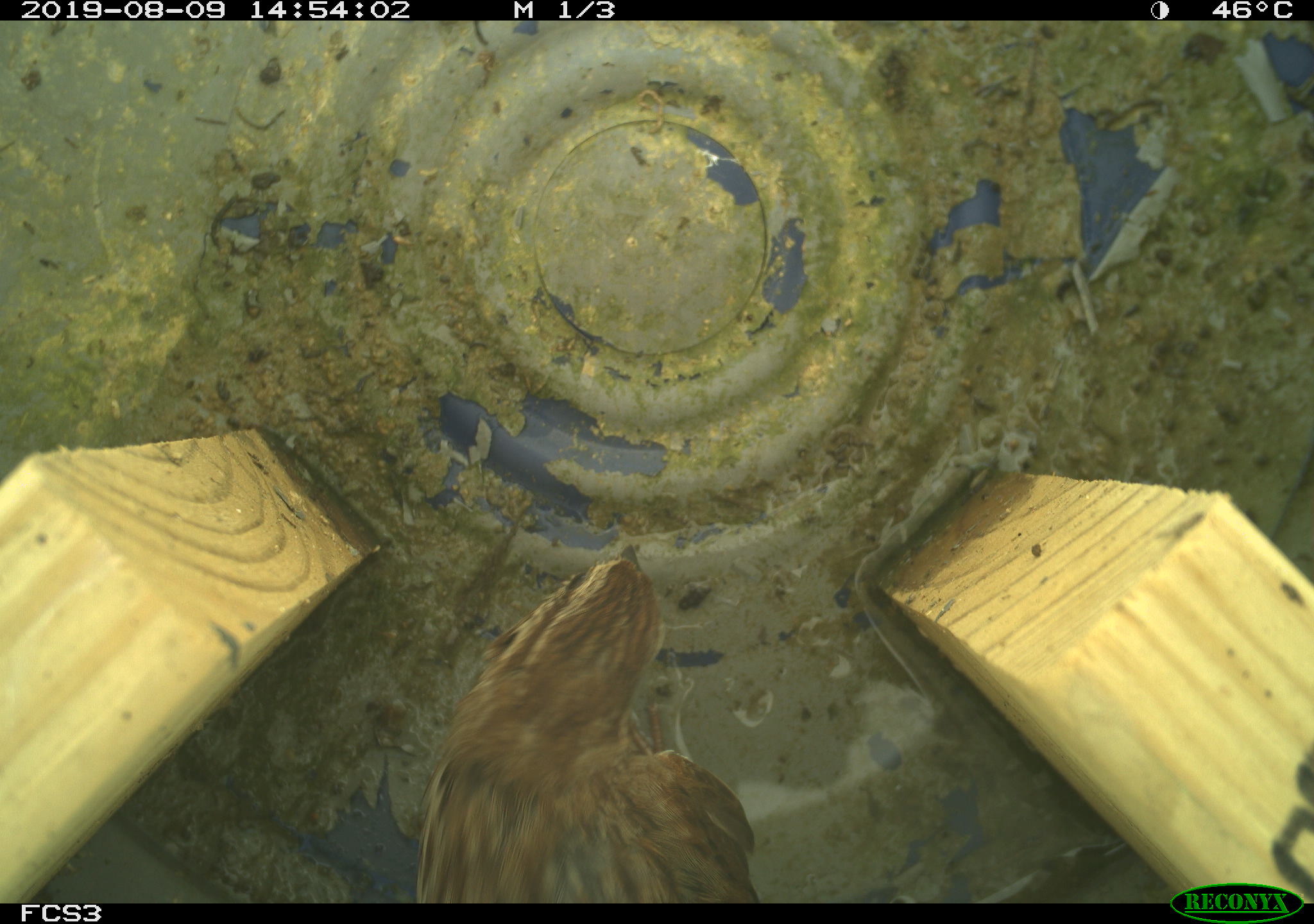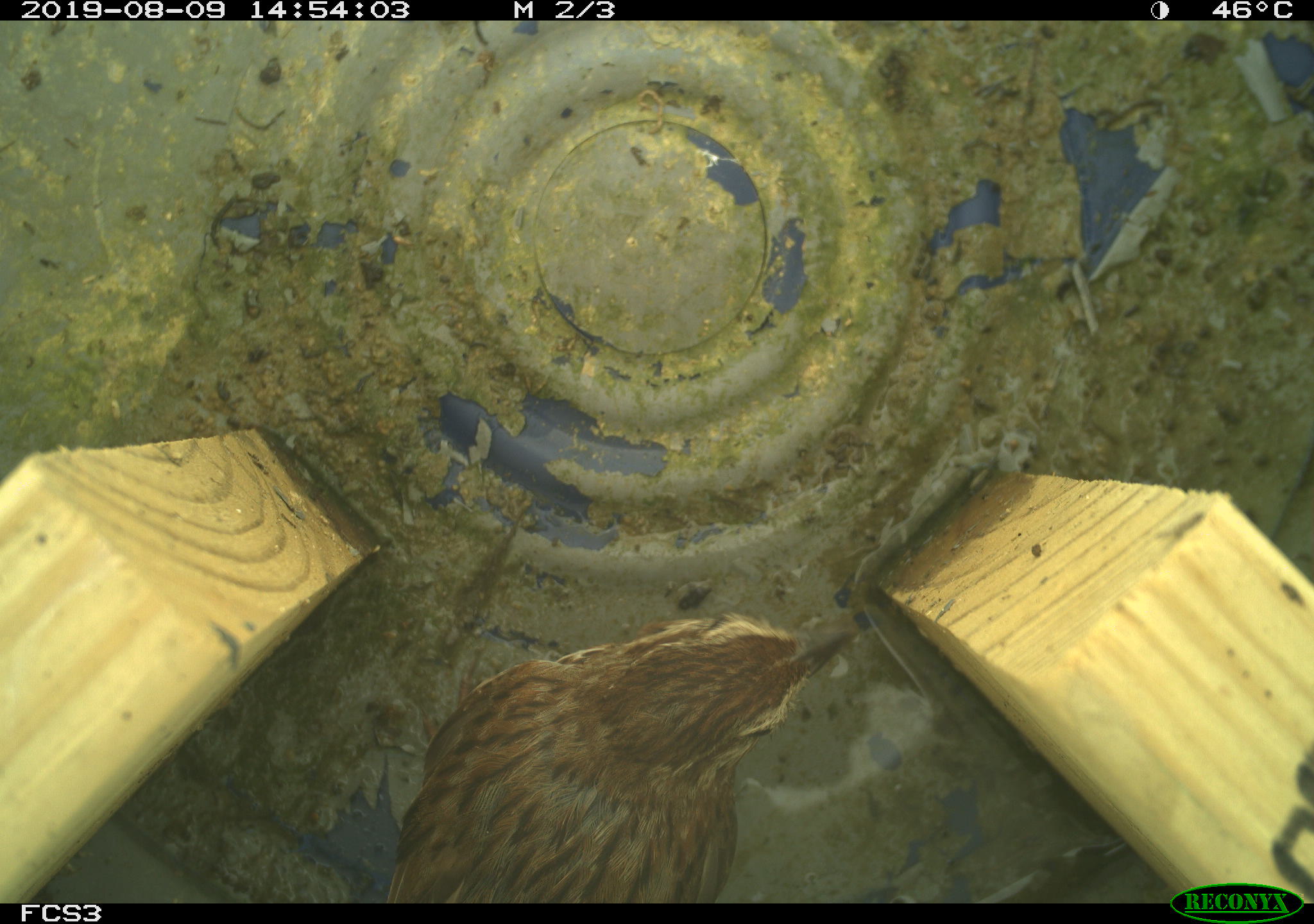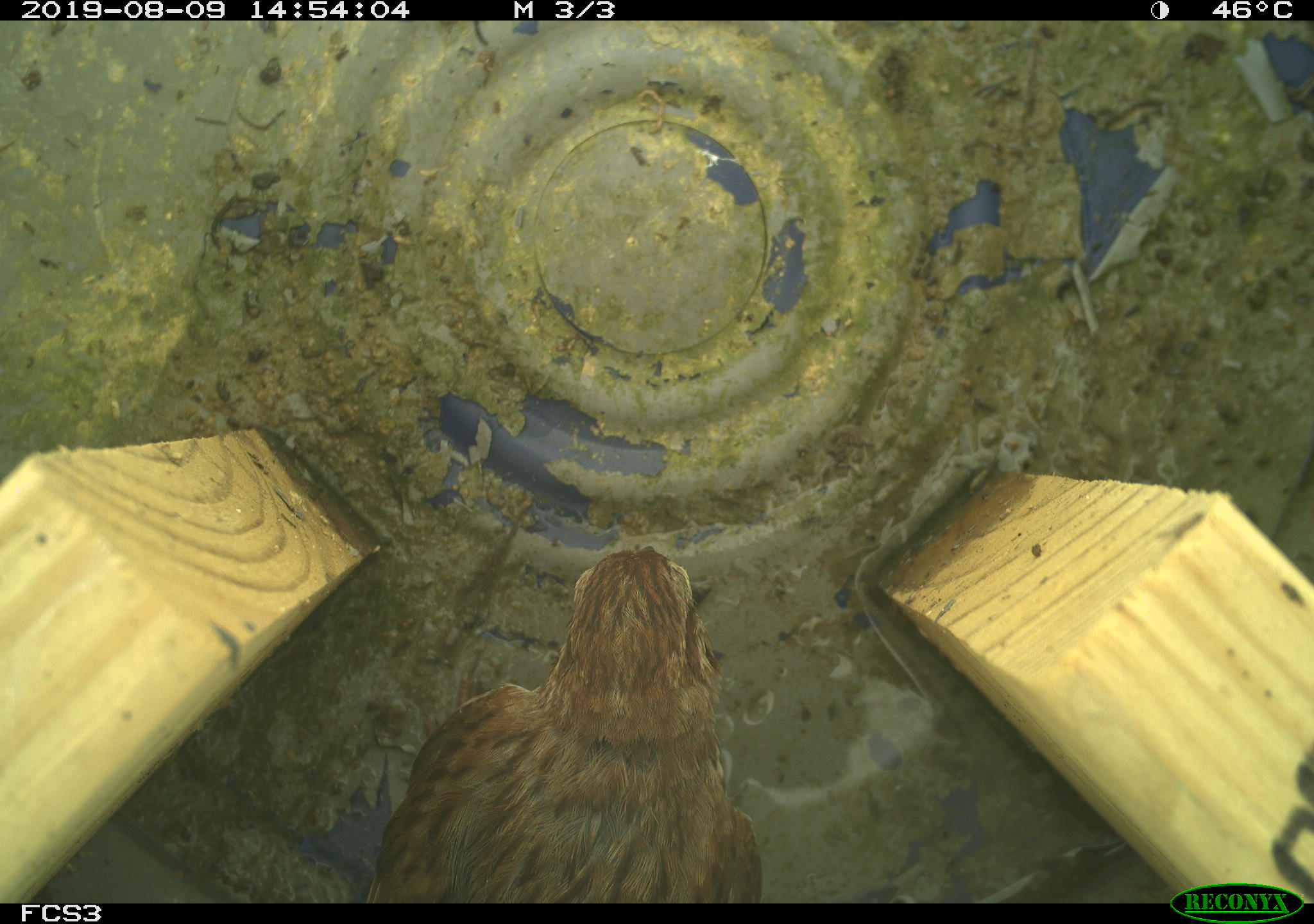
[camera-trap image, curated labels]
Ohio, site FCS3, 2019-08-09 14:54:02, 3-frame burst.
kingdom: Animalia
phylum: Chordata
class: Aves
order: Passeriformes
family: Passerellidae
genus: Melospiza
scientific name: Melospiza melodia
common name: song sparrow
Song sparrow (Melospiza melodia).